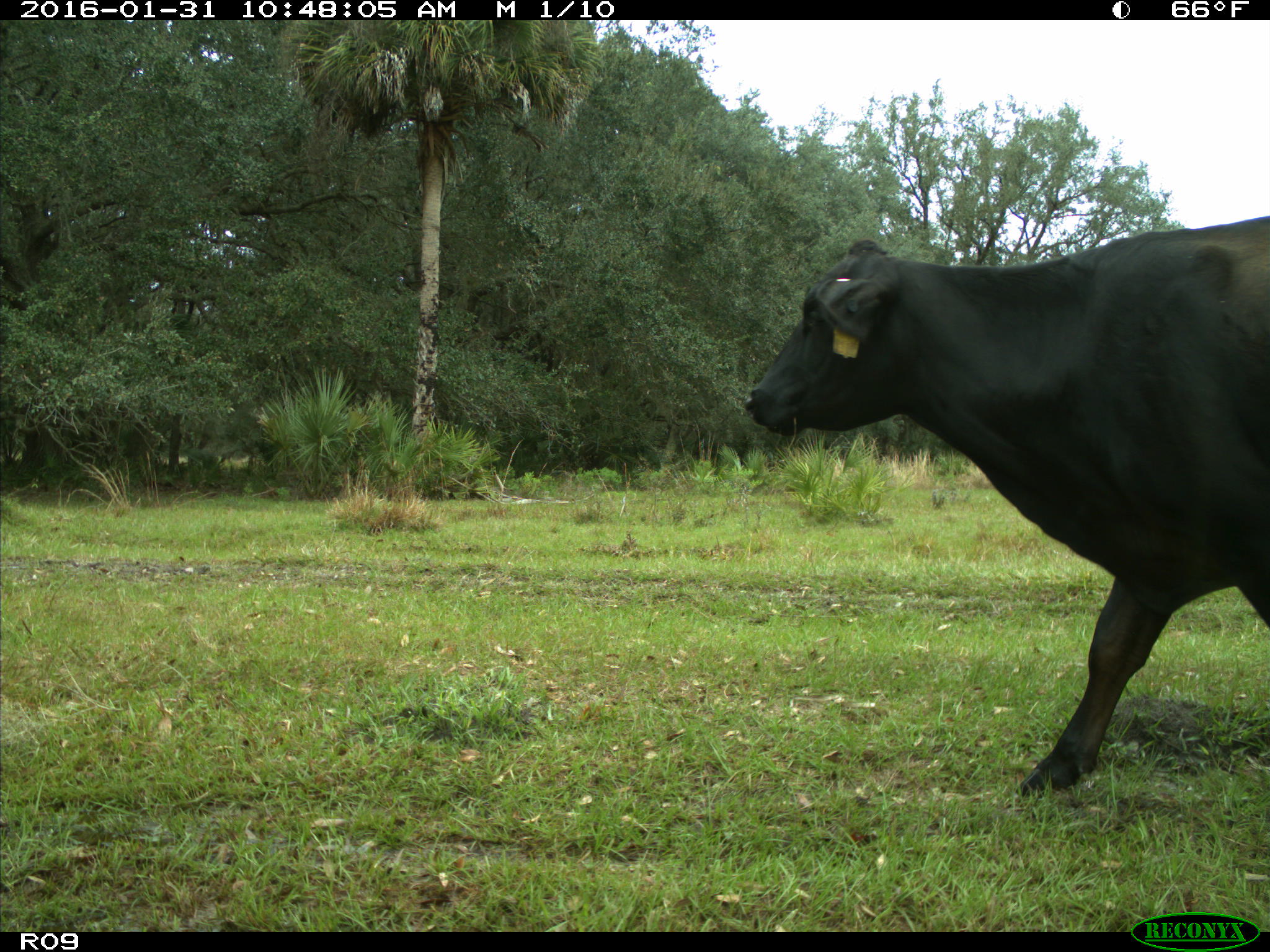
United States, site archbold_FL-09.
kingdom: Animalia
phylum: Chordata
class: Mammalia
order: Artiodactyla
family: Bovidae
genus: Bos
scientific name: Bos taurus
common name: domestic cow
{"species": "Bos taurus (domestic cow)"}